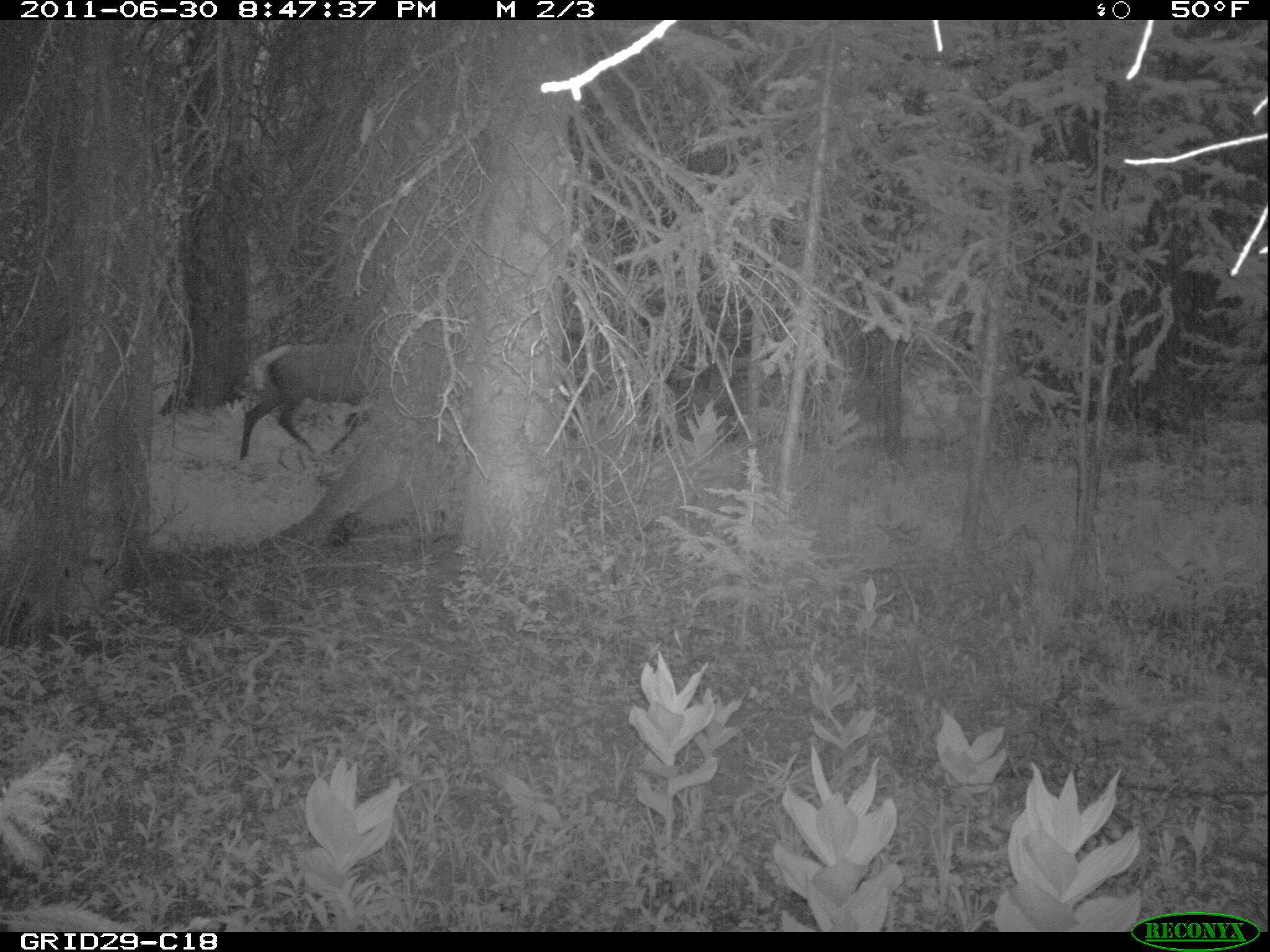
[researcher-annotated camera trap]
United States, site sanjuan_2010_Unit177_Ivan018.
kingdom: Animalia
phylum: Chordata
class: Mammalia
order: Artiodactyla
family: Cervidae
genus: Cervus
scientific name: Cervus elaphus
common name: red deer